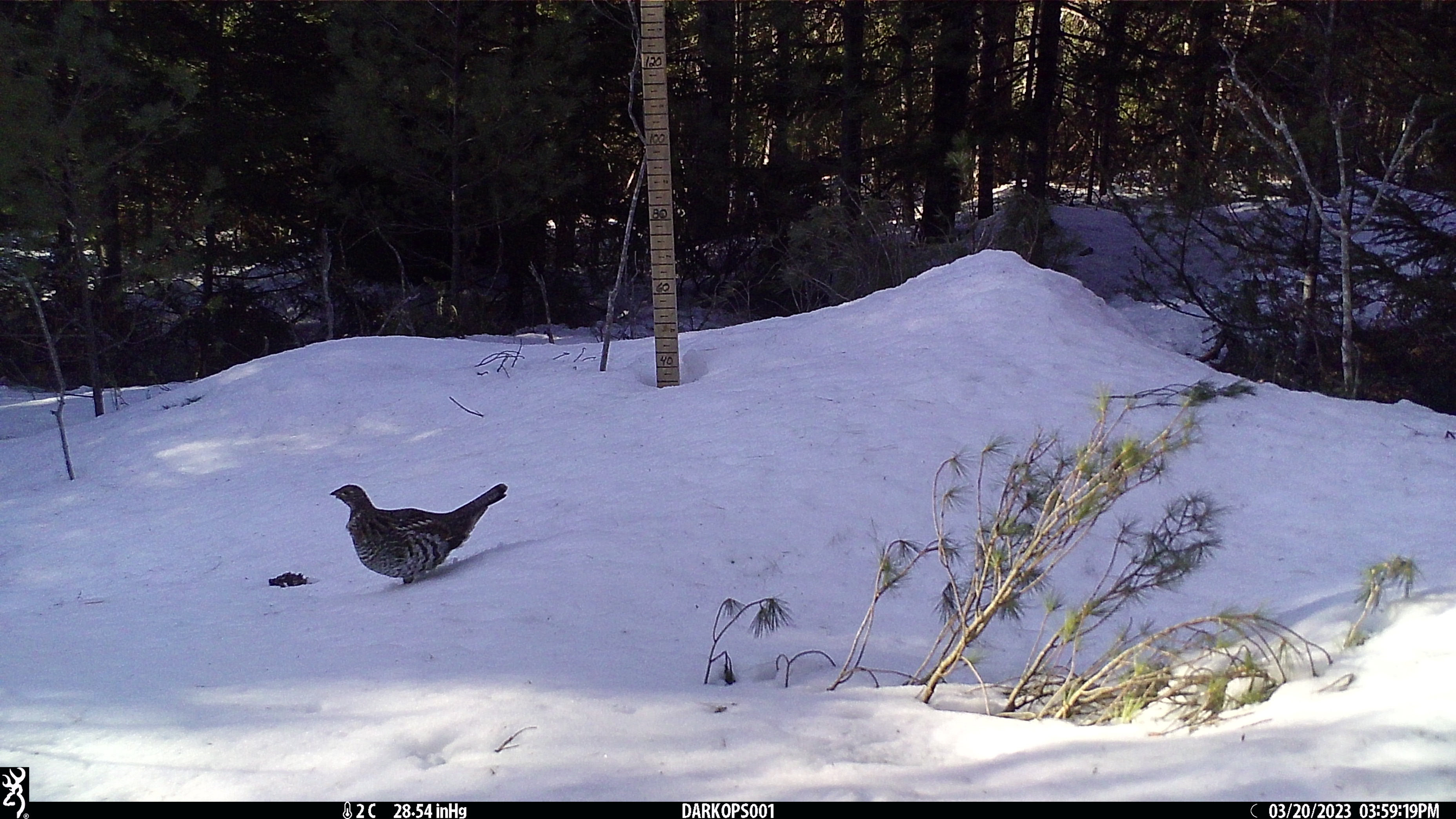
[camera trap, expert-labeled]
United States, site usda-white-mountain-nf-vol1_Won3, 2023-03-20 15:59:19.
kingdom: Animalia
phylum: Chordata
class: Aves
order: Galliformes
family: Phasianidae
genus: Bonasa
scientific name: Bonasa umbellus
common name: ruffed grouse